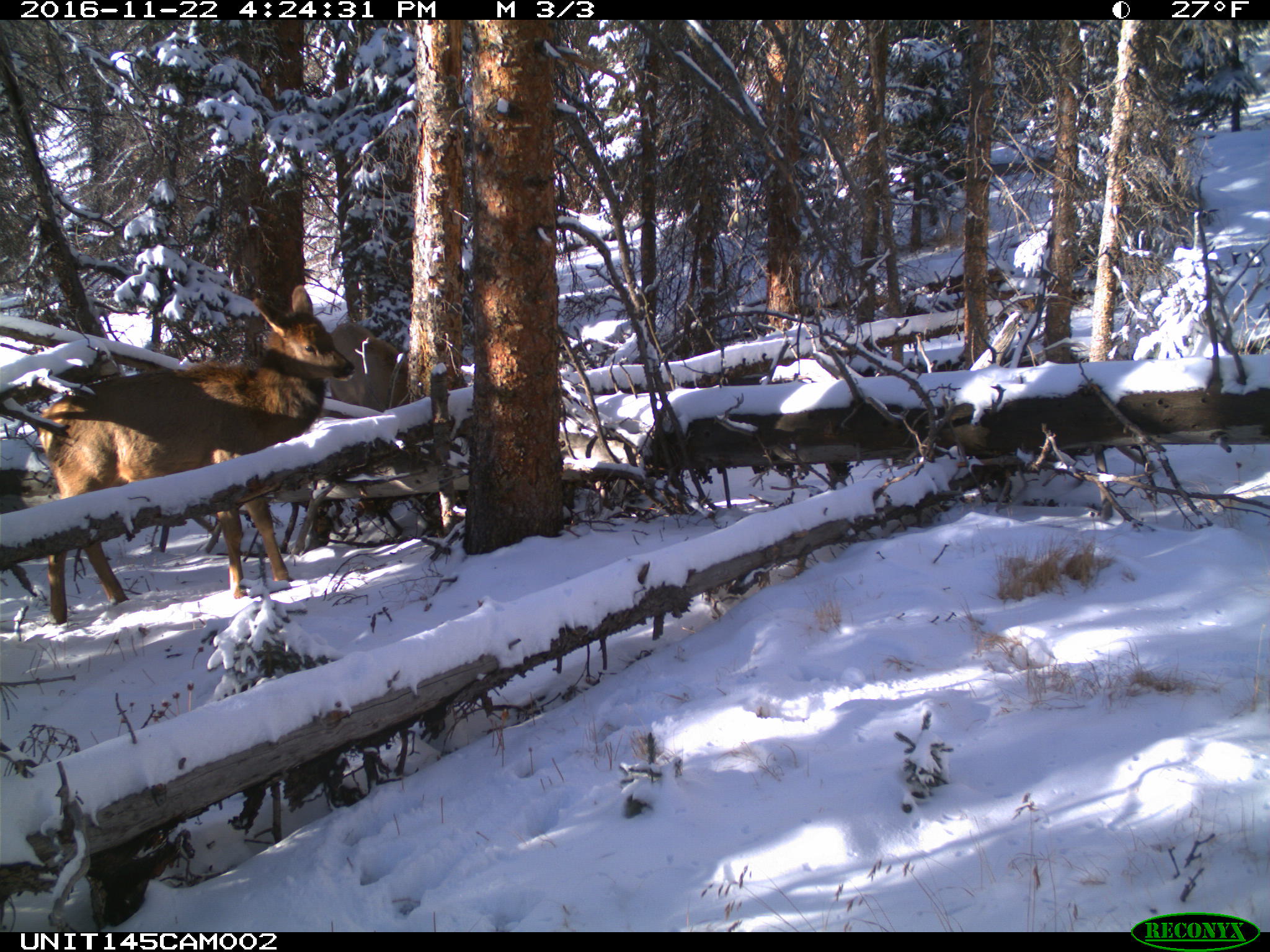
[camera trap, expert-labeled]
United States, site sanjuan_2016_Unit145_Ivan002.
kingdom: Animalia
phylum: Chordata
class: Mammalia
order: Artiodactyla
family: Cervidae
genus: Cervus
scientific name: Cervus elaphus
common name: red deer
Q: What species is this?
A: Cervus elaphus (red deer).